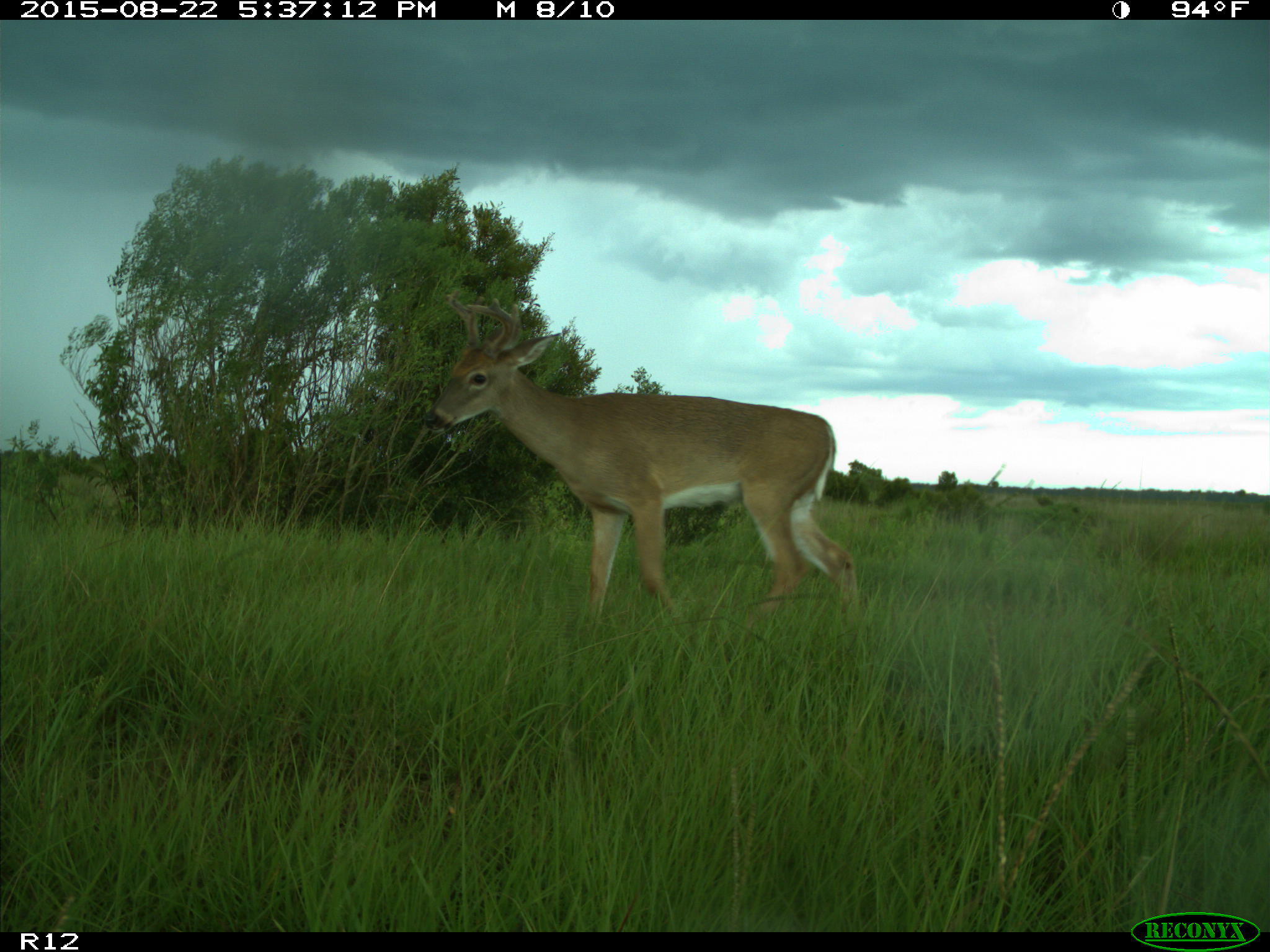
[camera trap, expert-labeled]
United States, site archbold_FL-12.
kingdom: Animalia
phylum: Chordata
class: Mammalia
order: Artiodactyla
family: Cervidae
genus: Odocoileus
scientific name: Odocoileus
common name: deer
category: unidentified deer